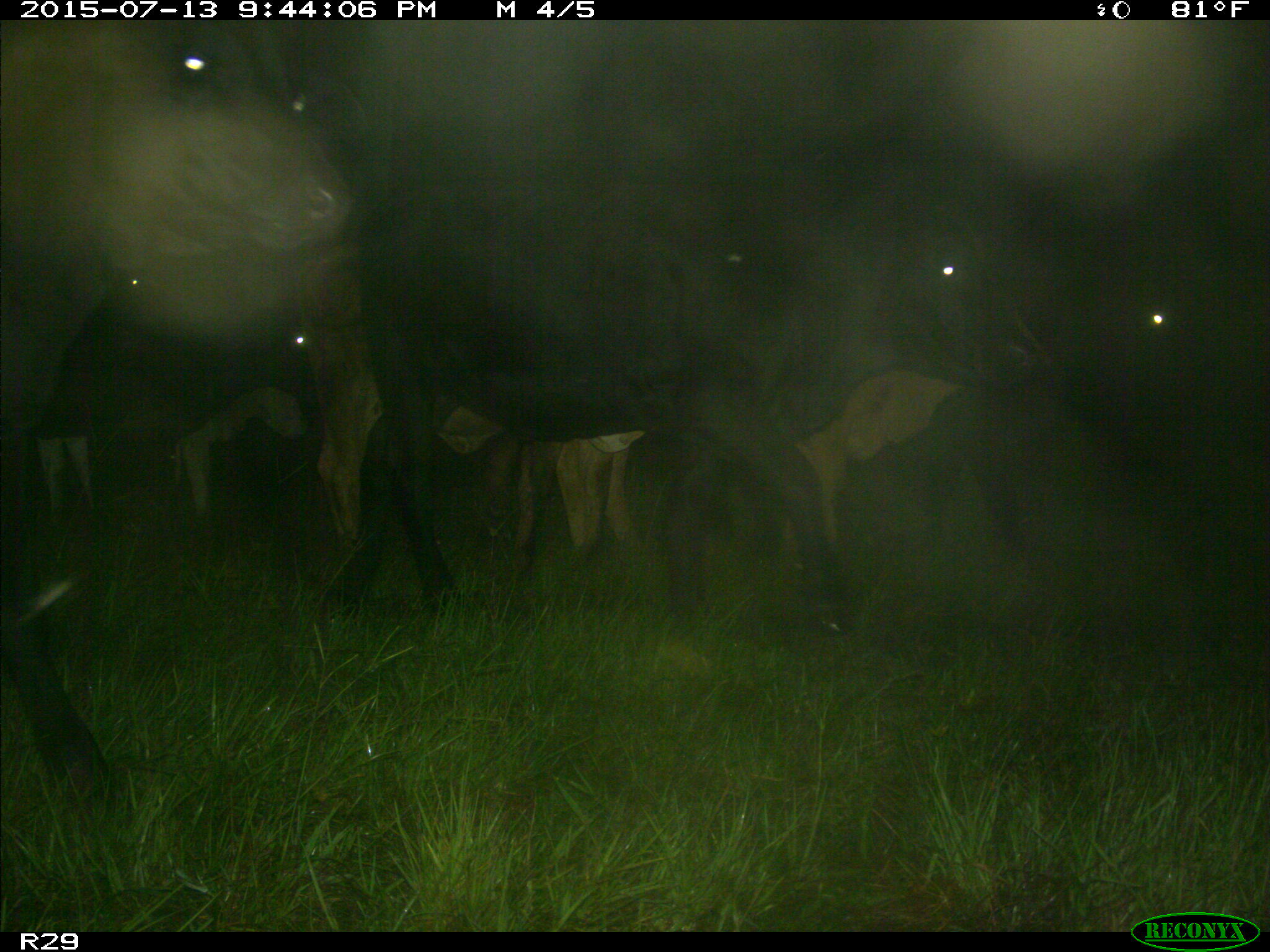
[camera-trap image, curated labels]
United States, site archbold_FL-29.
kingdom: Animalia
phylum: Chordata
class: Mammalia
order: Artiodactyla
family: Bovidae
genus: Bos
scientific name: Bos taurus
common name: domestic cow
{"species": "Bos taurus (domestic cow)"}